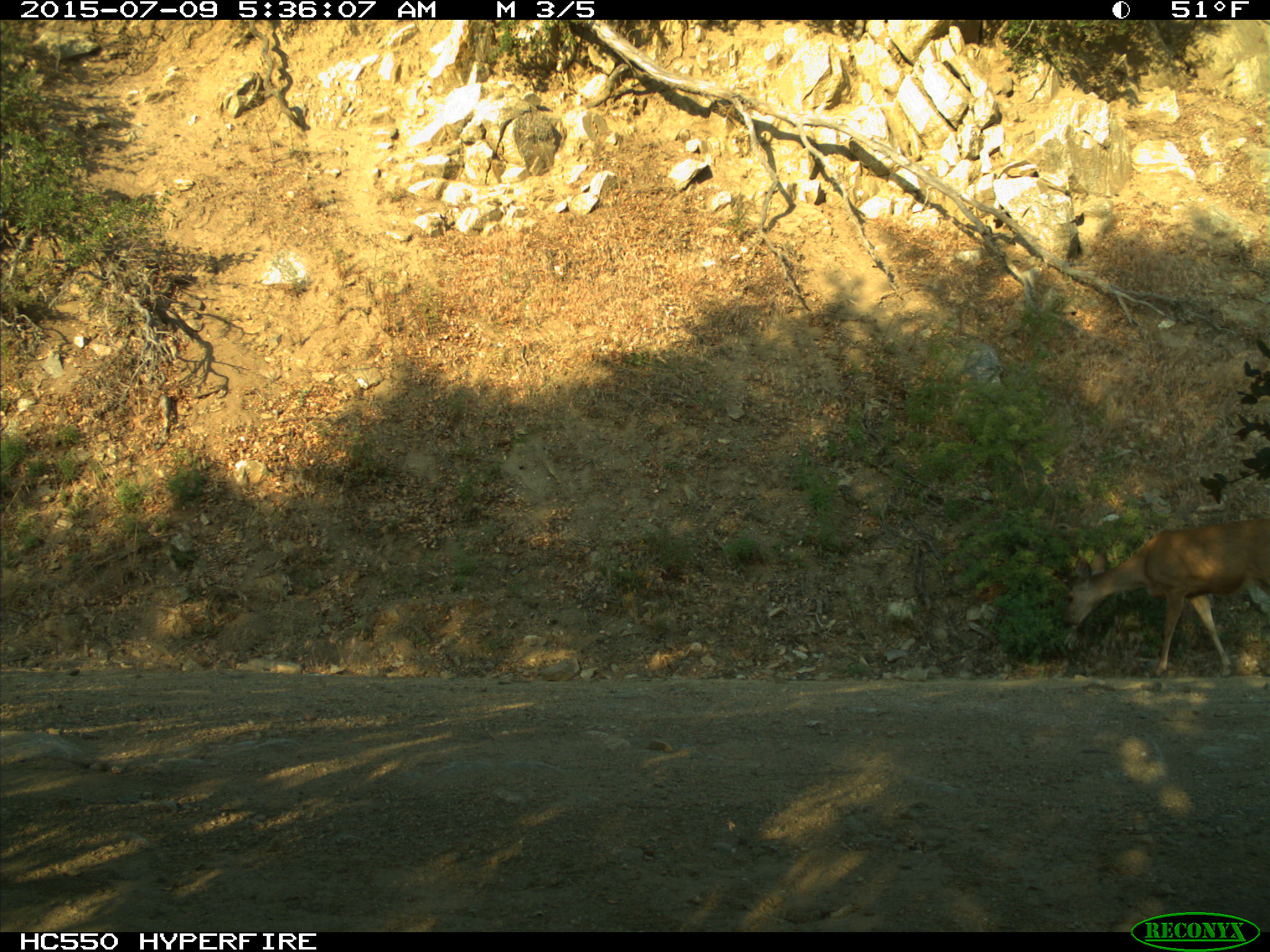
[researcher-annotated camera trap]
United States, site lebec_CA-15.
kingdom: Animalia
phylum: Chordata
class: Mammalia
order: Artiodactyla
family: Cervidae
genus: Odocoileus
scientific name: Odocoileus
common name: deer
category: unidentified deer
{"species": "unidentified deer (deer) (Odocoileus)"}